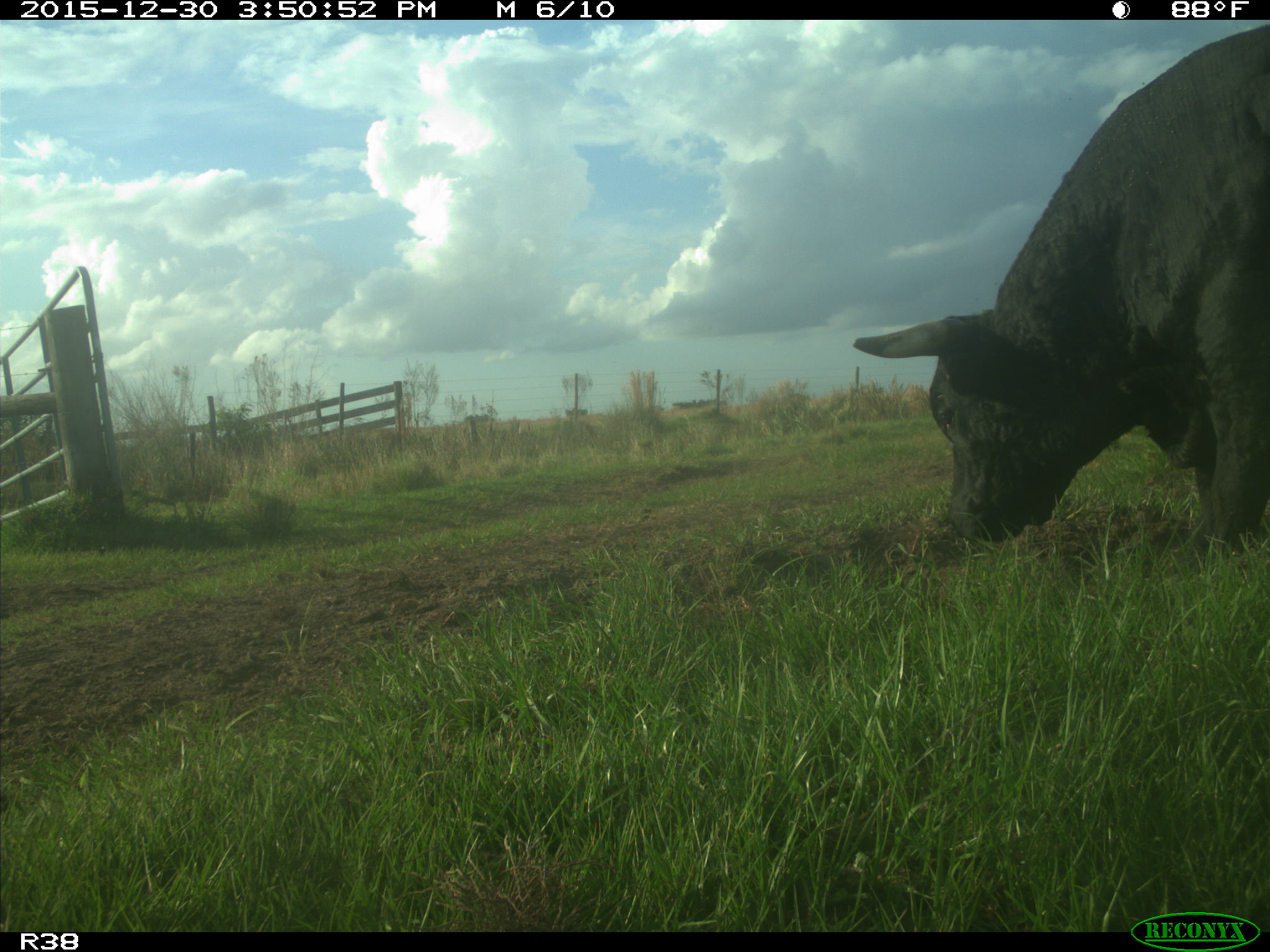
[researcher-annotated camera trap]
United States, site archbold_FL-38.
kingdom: Animalia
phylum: Chordata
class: Mammalia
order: Artiodactyla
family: Bovidae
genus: Bos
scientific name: Bos taurus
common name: domestic cow